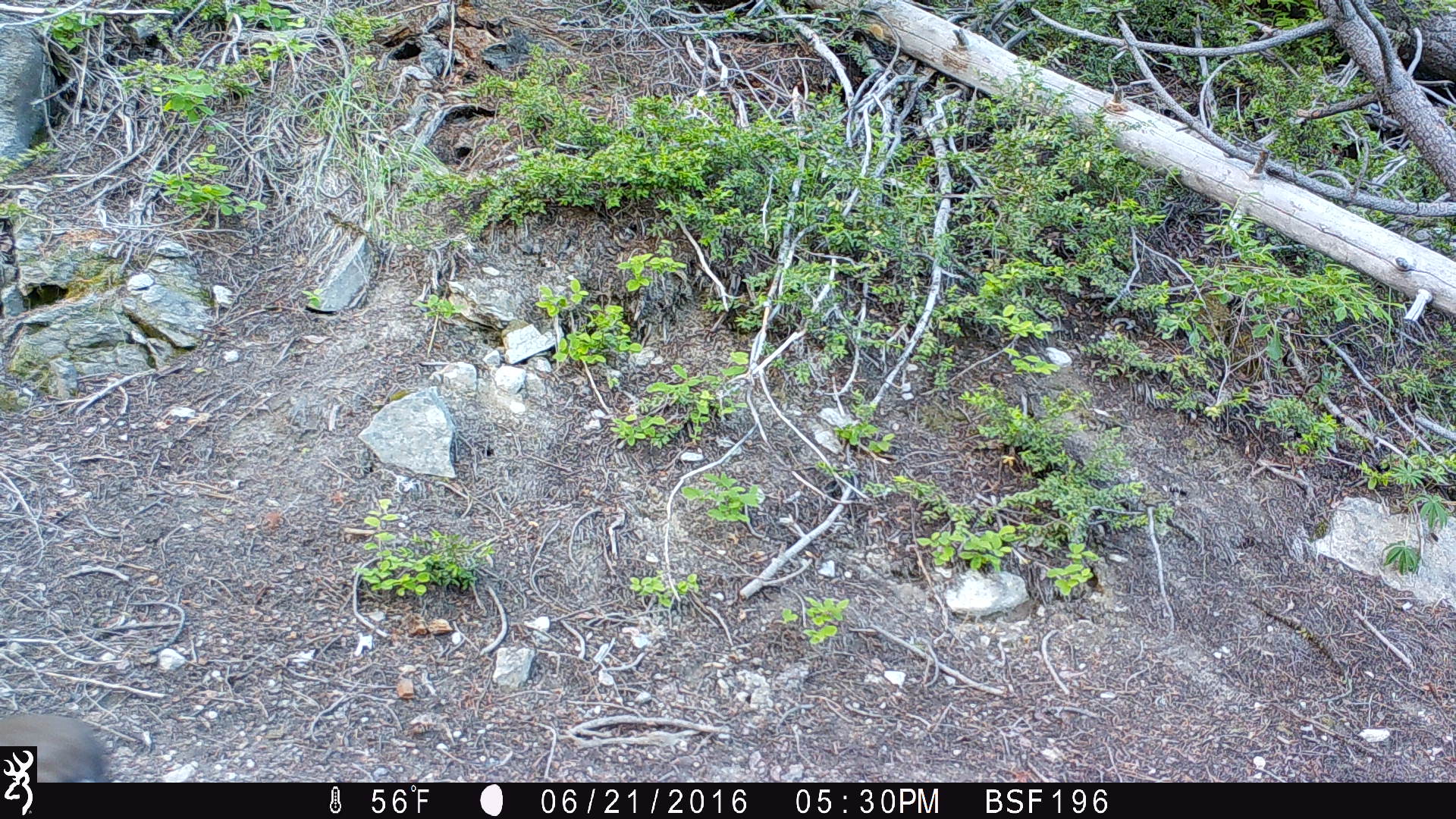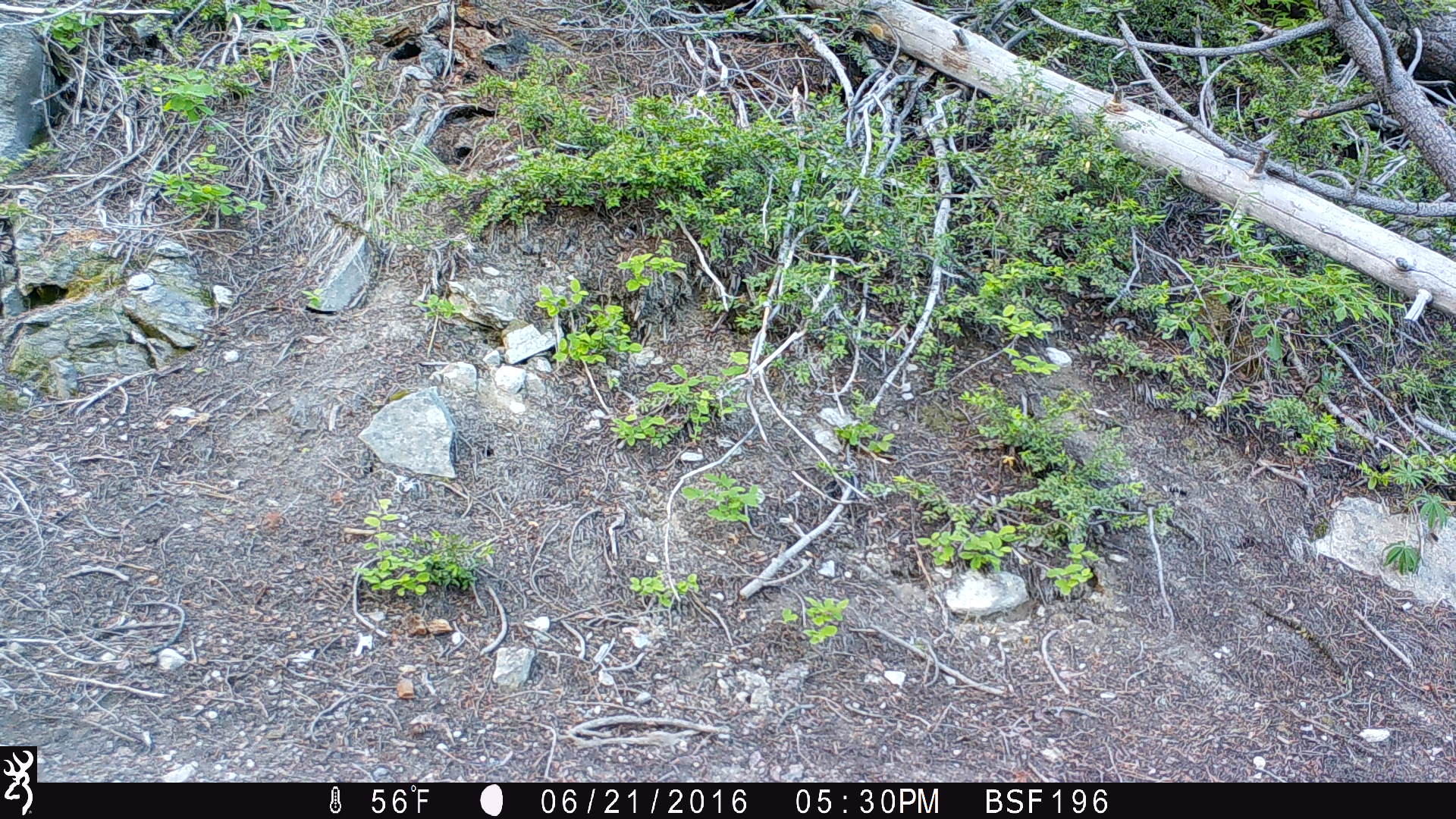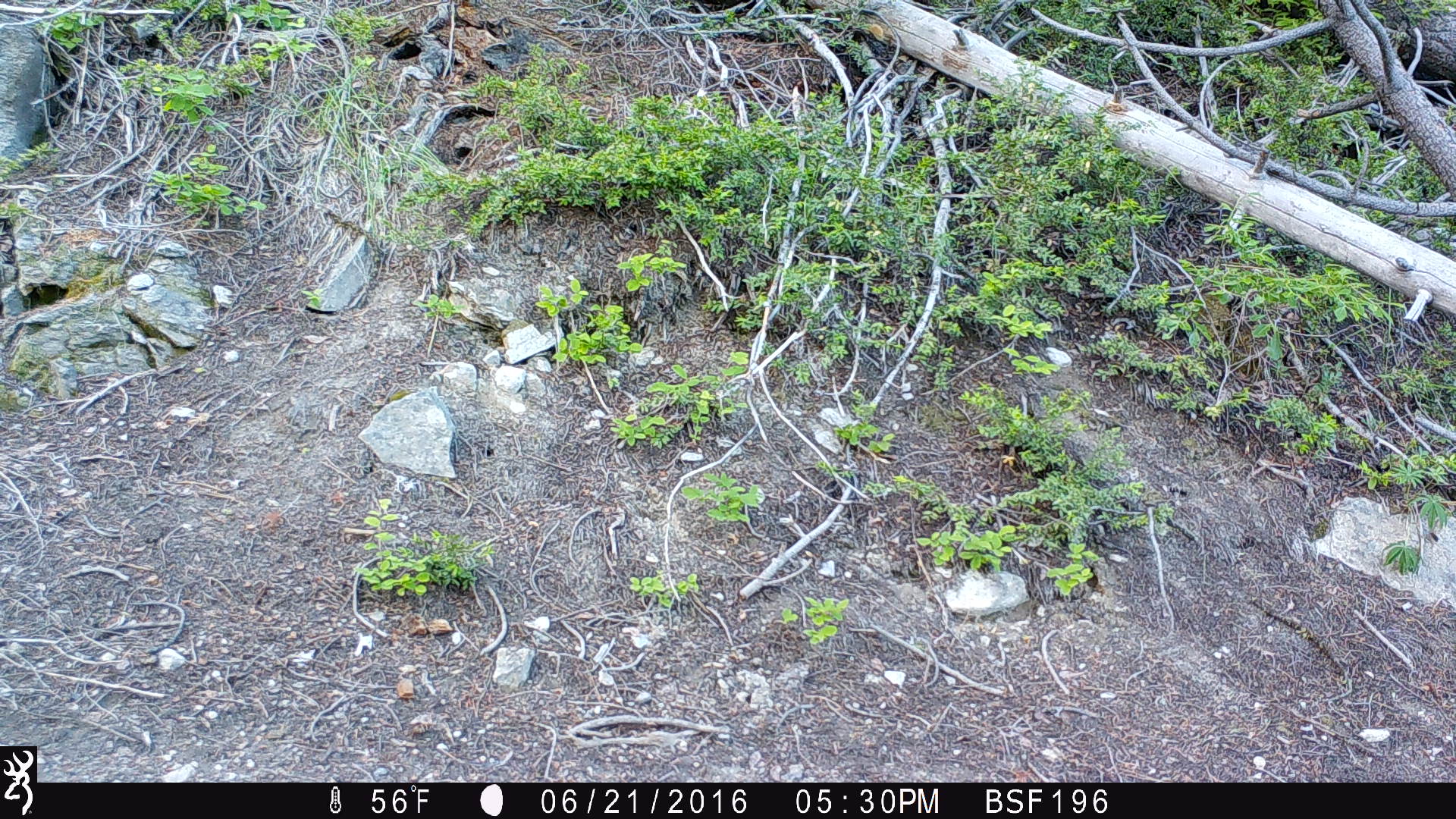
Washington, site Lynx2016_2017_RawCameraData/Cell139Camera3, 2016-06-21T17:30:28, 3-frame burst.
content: unidentified animal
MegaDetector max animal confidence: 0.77